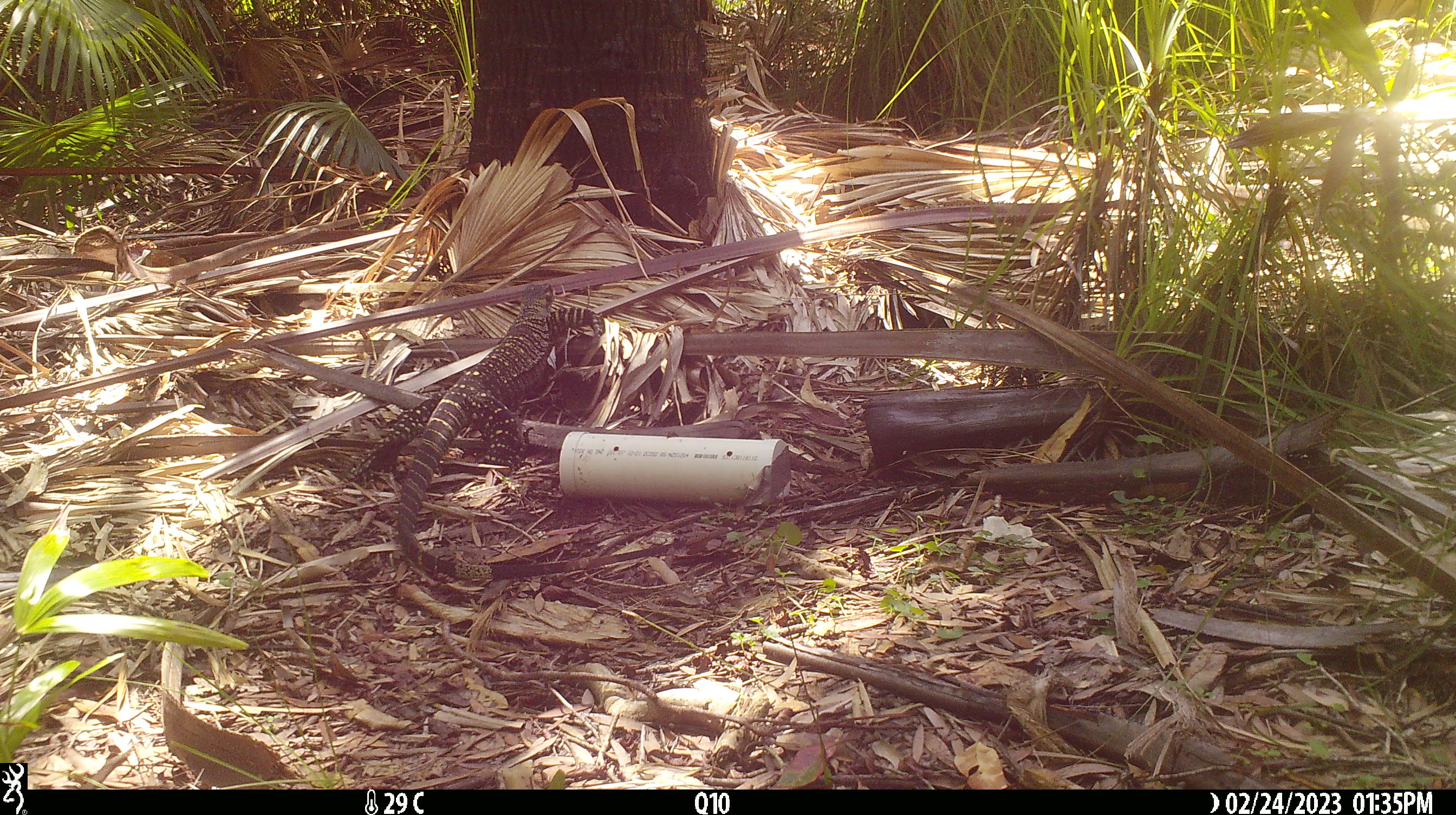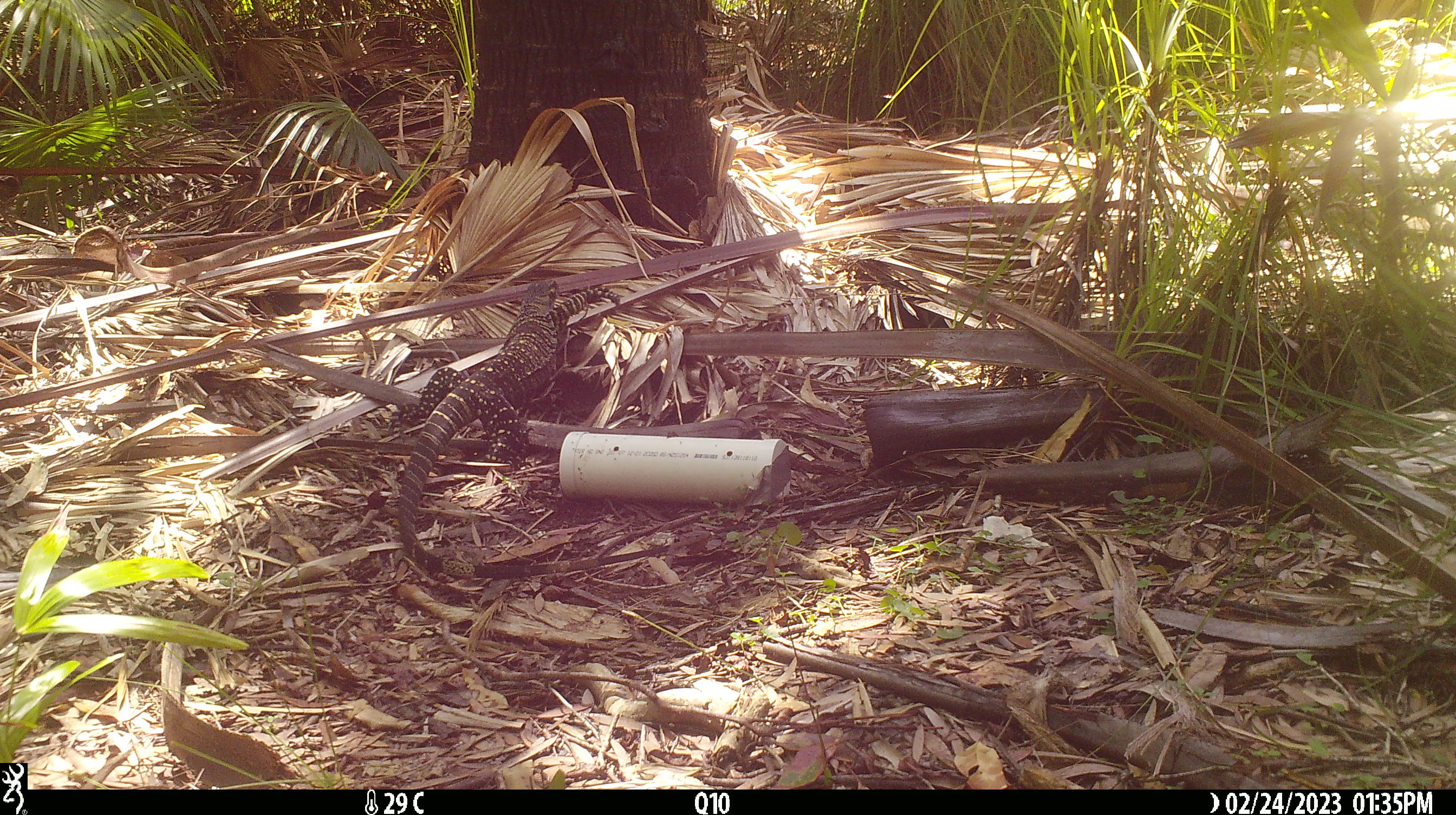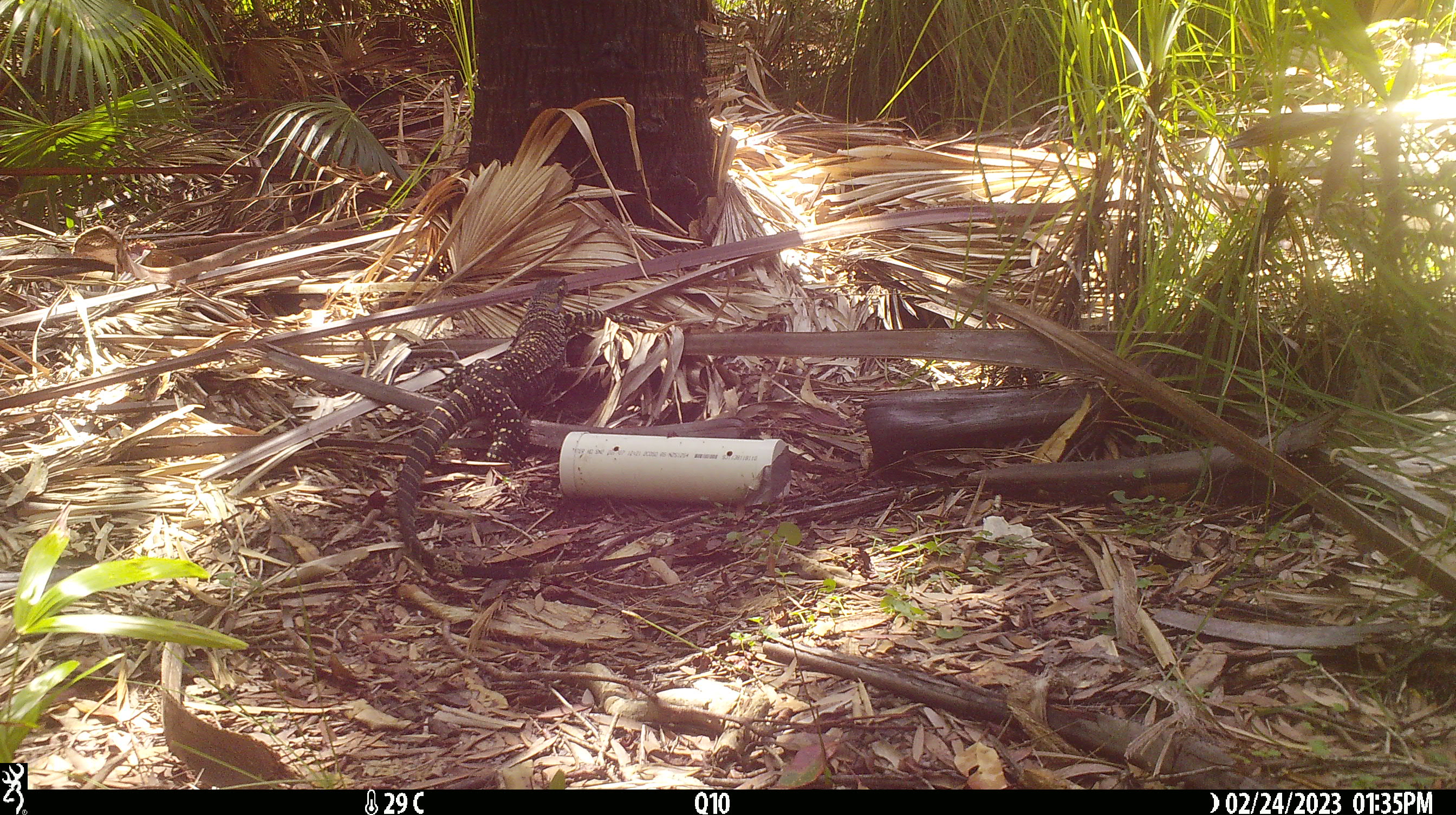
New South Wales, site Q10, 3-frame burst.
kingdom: Animalia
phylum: Chordata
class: Reptilia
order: Squamata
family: Varanidae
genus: Varanus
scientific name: Varanus varius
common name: lace monitor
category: goanna